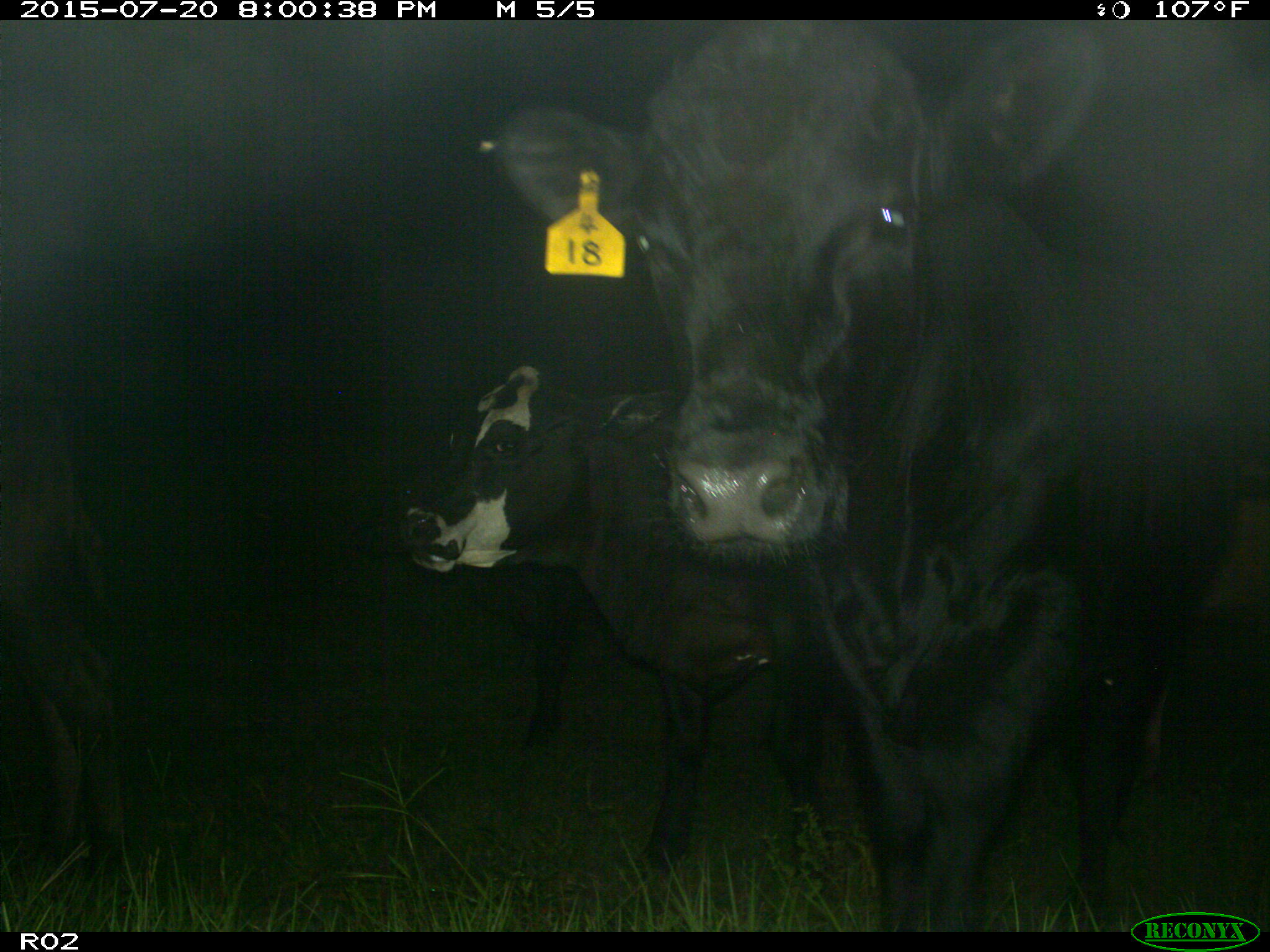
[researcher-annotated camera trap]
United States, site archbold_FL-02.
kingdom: Animalia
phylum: Chordata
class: Mammalia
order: Artiodactyla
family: Bovidae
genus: Bos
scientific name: Bos taurus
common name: domestic cow